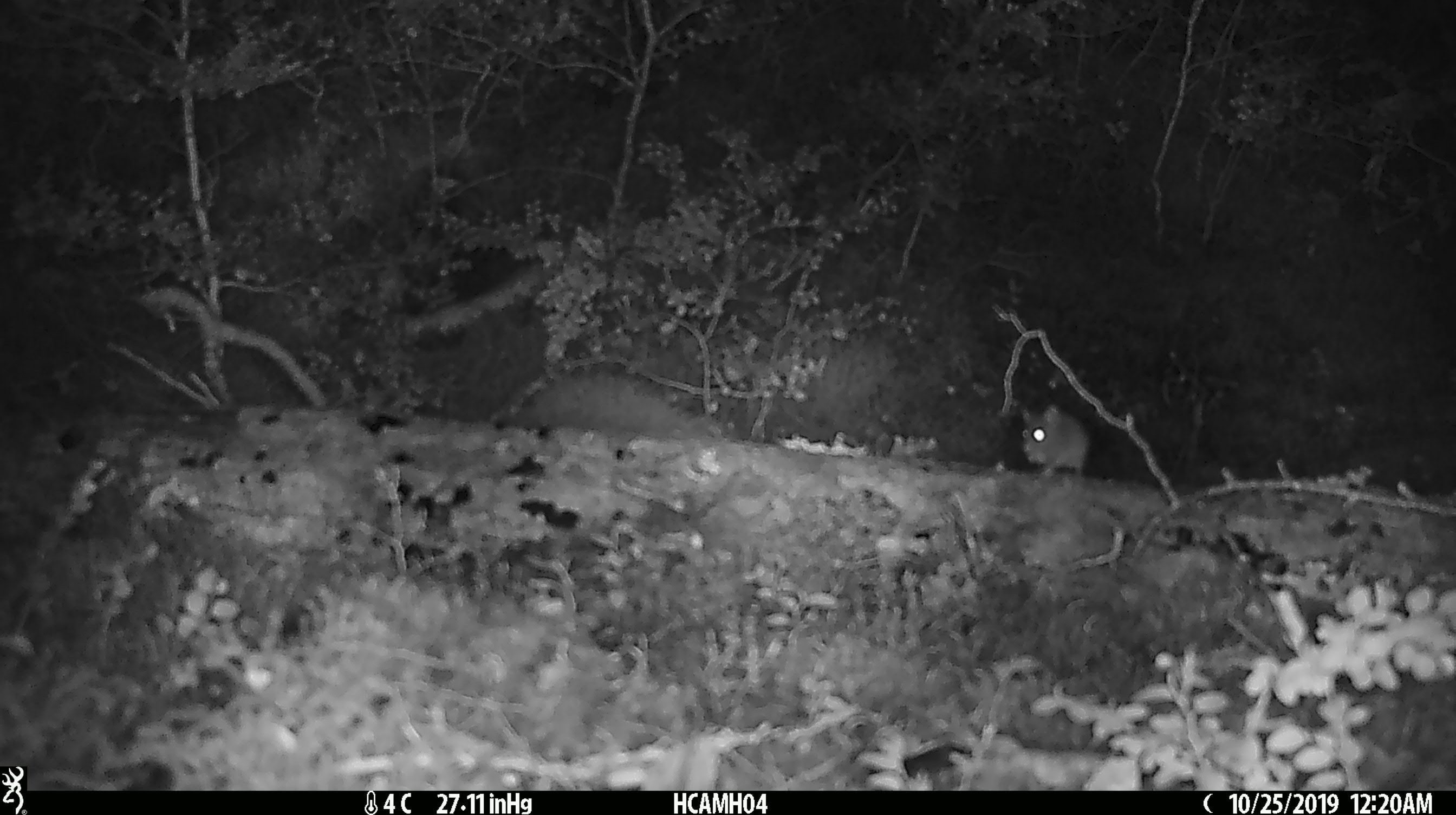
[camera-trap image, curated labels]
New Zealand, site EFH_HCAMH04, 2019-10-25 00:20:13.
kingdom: Animalia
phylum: Chordata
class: Mammalia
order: Rodentia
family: Muridae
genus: Mus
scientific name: Mus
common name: mouse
Mouse (Mus).